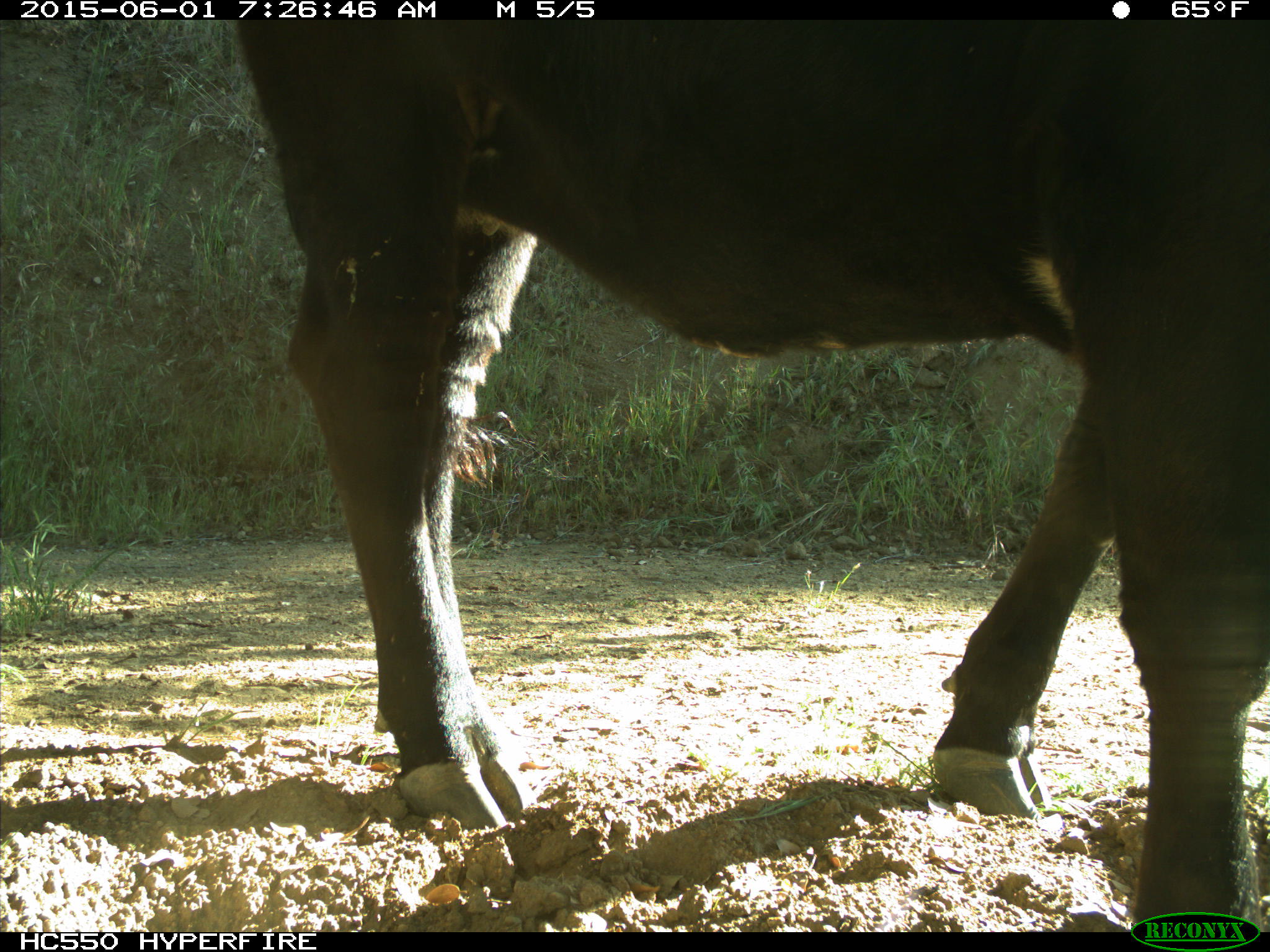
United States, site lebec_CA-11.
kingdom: Animalia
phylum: Chordata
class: Mammalia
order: Artiodactyla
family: Bovidae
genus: Bos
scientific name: Bos taurus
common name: domestic cow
Bos taurus (domestic cow).